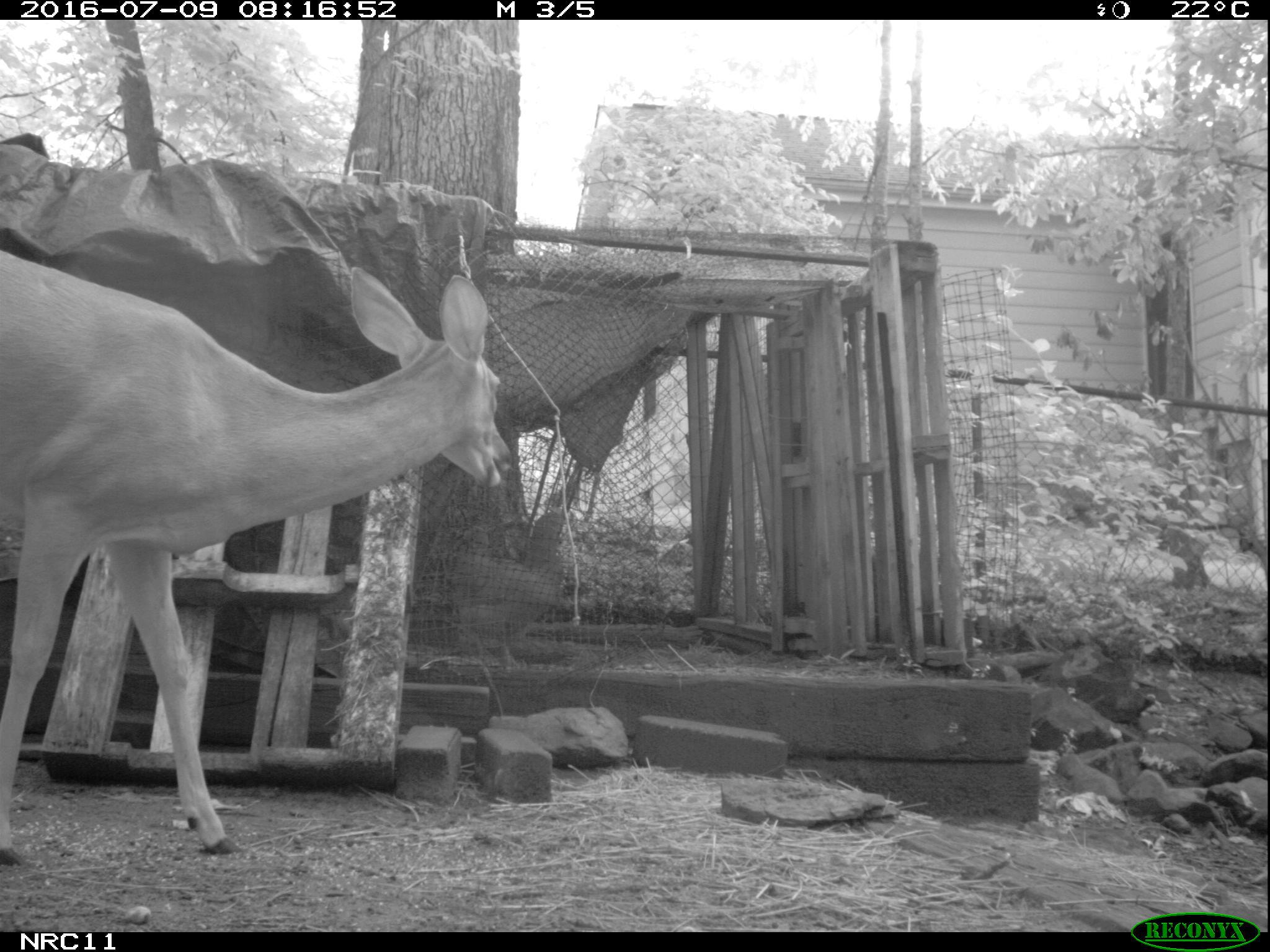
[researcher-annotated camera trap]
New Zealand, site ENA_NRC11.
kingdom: Animalia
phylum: Chordata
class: Mammalia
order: Artiodactyla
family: Cervidae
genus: Odocoileus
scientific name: Odocoileus virginianus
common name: white-tailed deer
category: white tailed deer